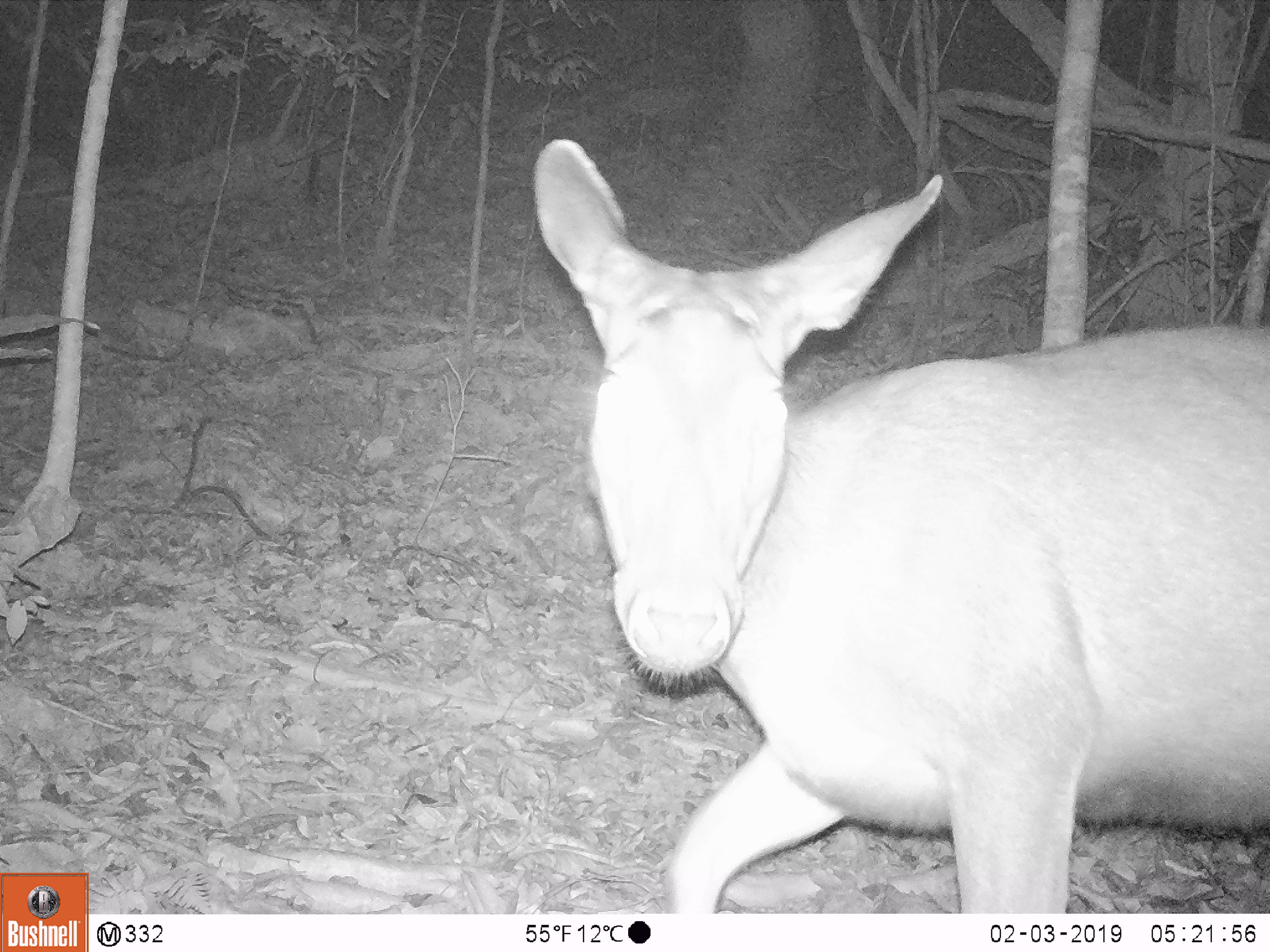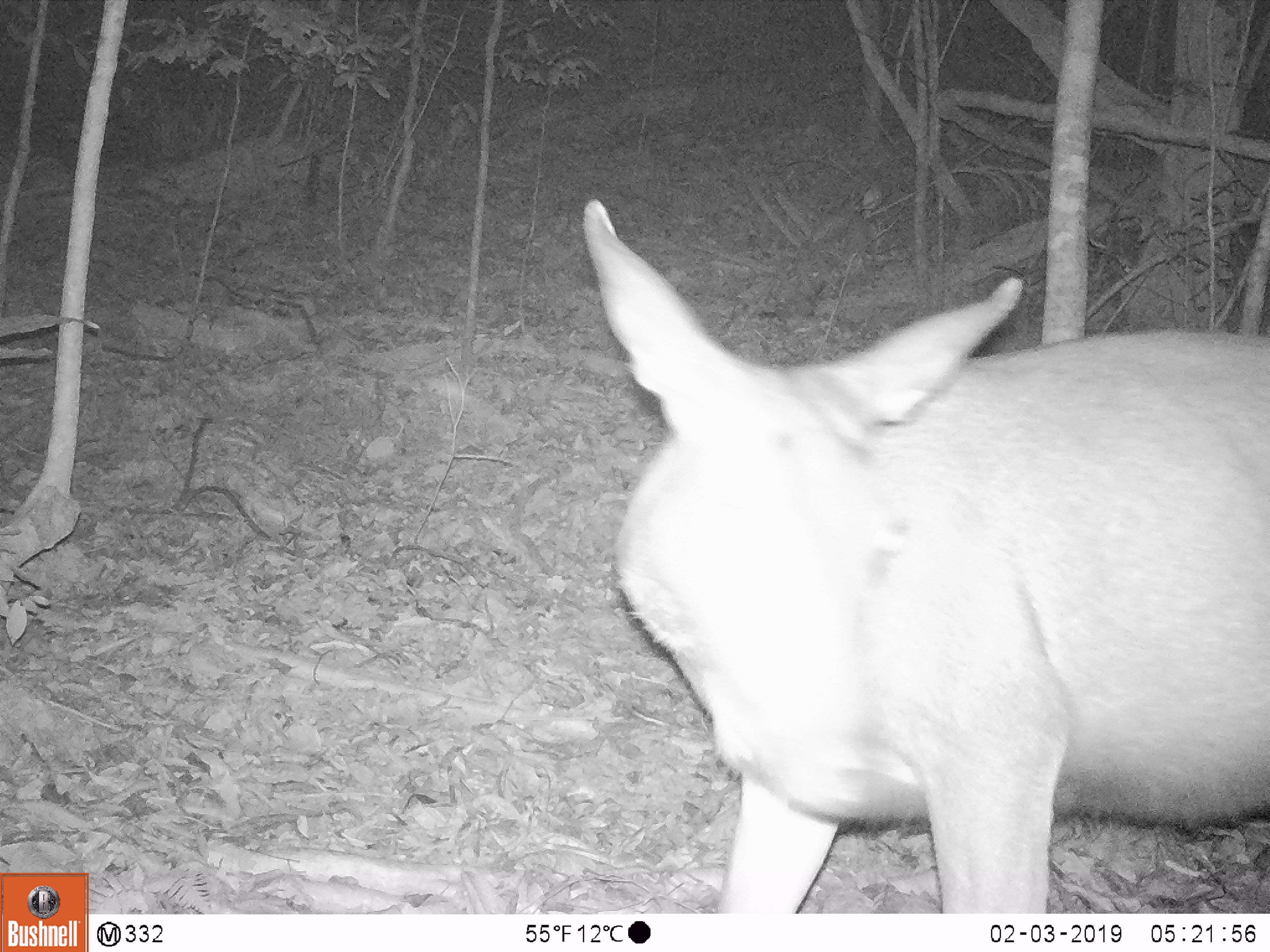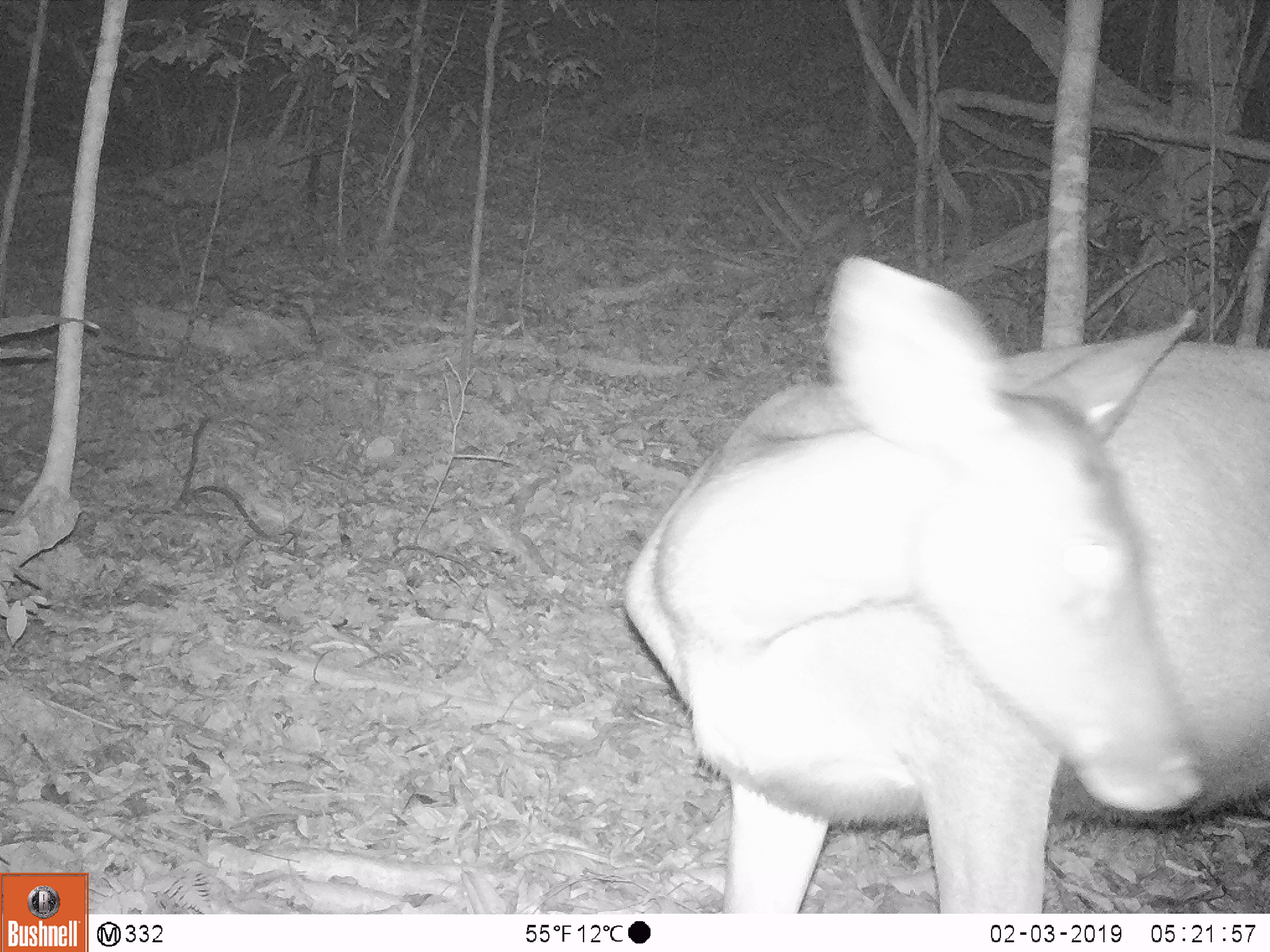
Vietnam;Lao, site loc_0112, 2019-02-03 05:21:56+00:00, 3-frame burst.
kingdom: Animalia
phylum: Chordata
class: Mammalia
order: Artiodactyla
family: Cervidae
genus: Rusa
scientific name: Rusa unicolor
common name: sambar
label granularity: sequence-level